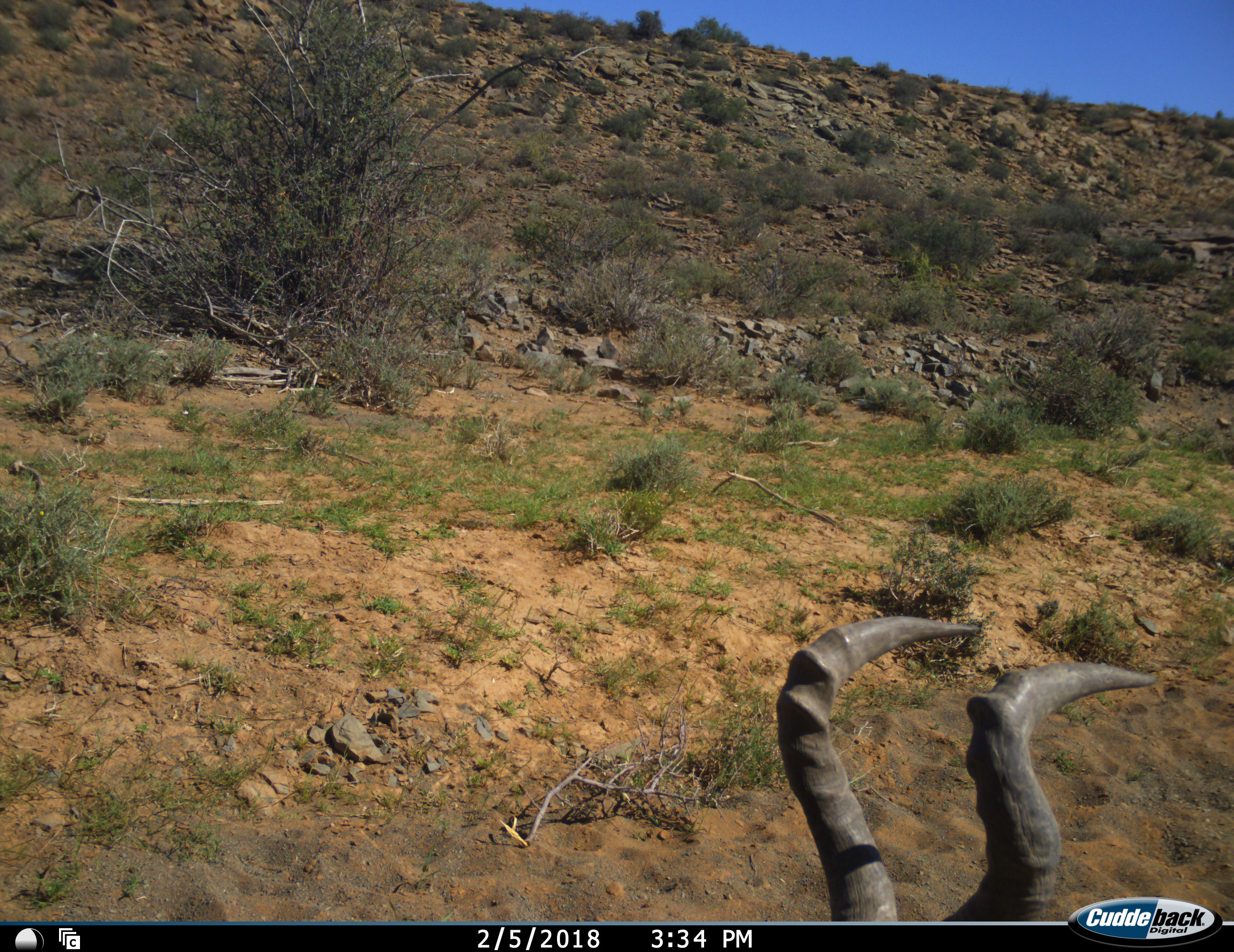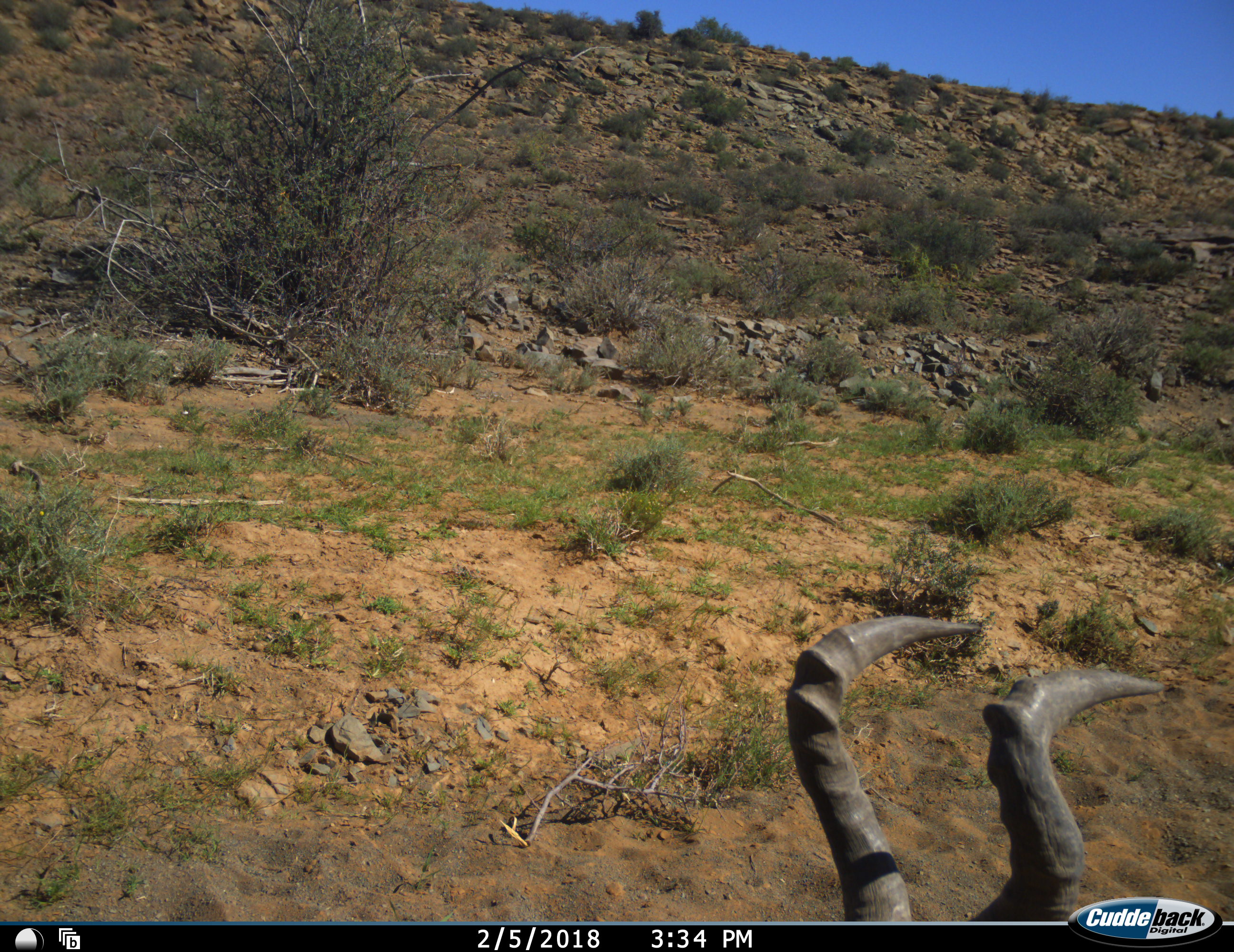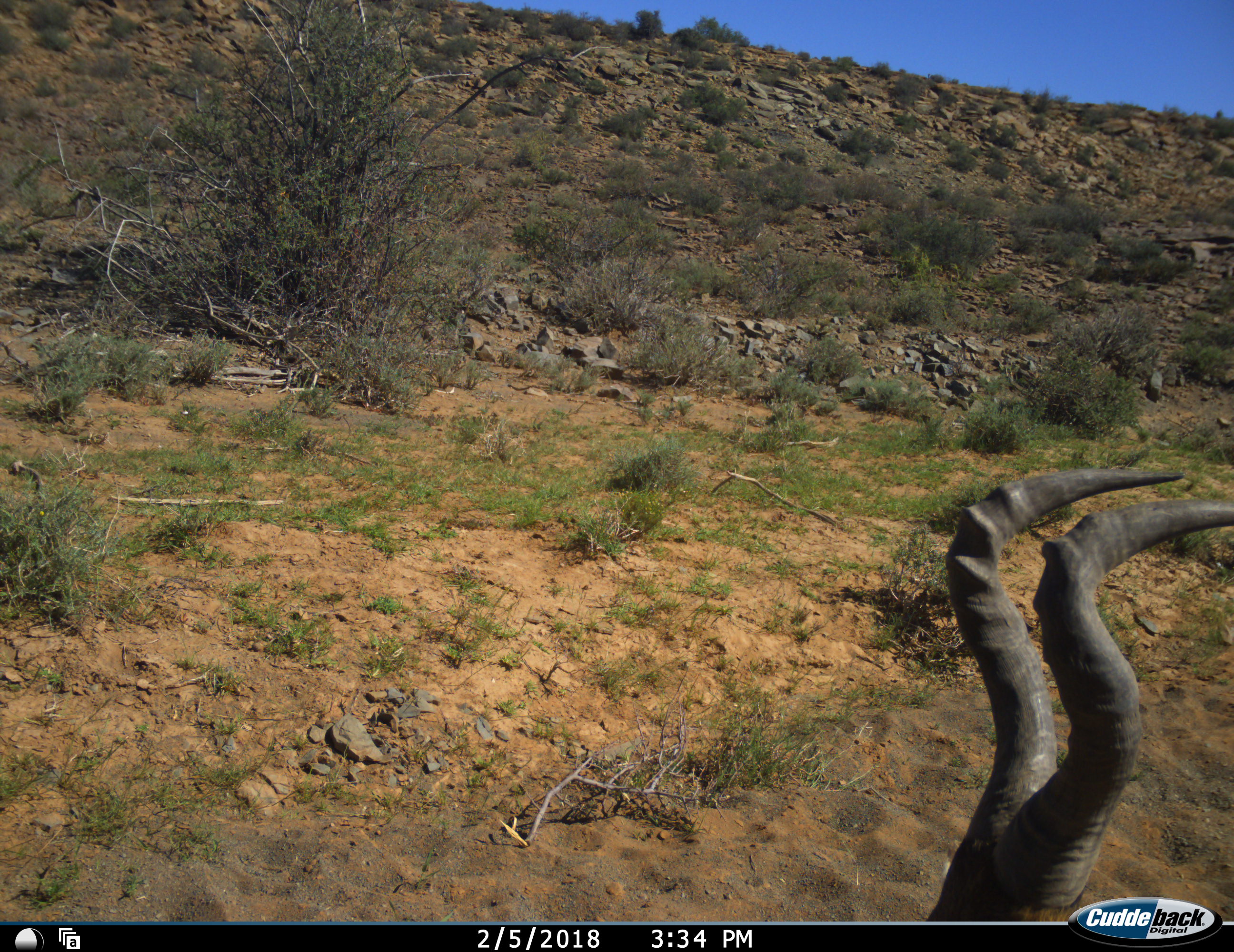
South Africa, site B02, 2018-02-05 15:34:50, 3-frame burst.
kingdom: Animalia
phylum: Chordata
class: Mammalia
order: Artiodactyla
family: Bovidae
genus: Alcelaphus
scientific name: Alcelaphus buselaphus caama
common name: red hartebeest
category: hartebeestred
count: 1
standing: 71%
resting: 14%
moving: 29%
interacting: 0%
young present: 0%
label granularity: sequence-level